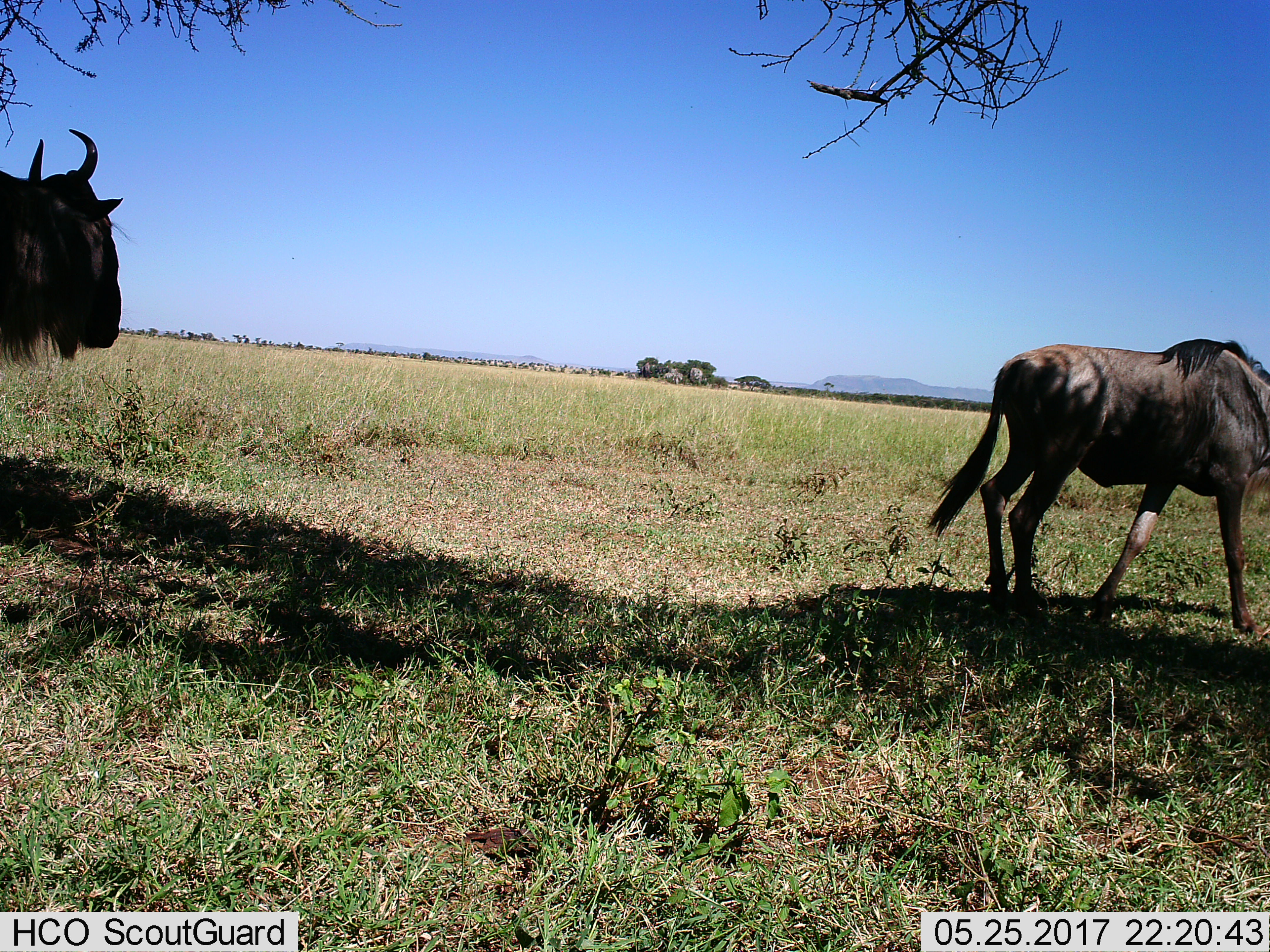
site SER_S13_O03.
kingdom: Animalia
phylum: Chordata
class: Mammalia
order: Artiodactyla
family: Bovidae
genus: Connochaetes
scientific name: Connochaetes taurinus taurinus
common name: blue wildebeest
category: wildebeestblue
Wildebeestblue (blue wildebeest) (Connochaetes taurinus taurinus), count 2. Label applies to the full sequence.